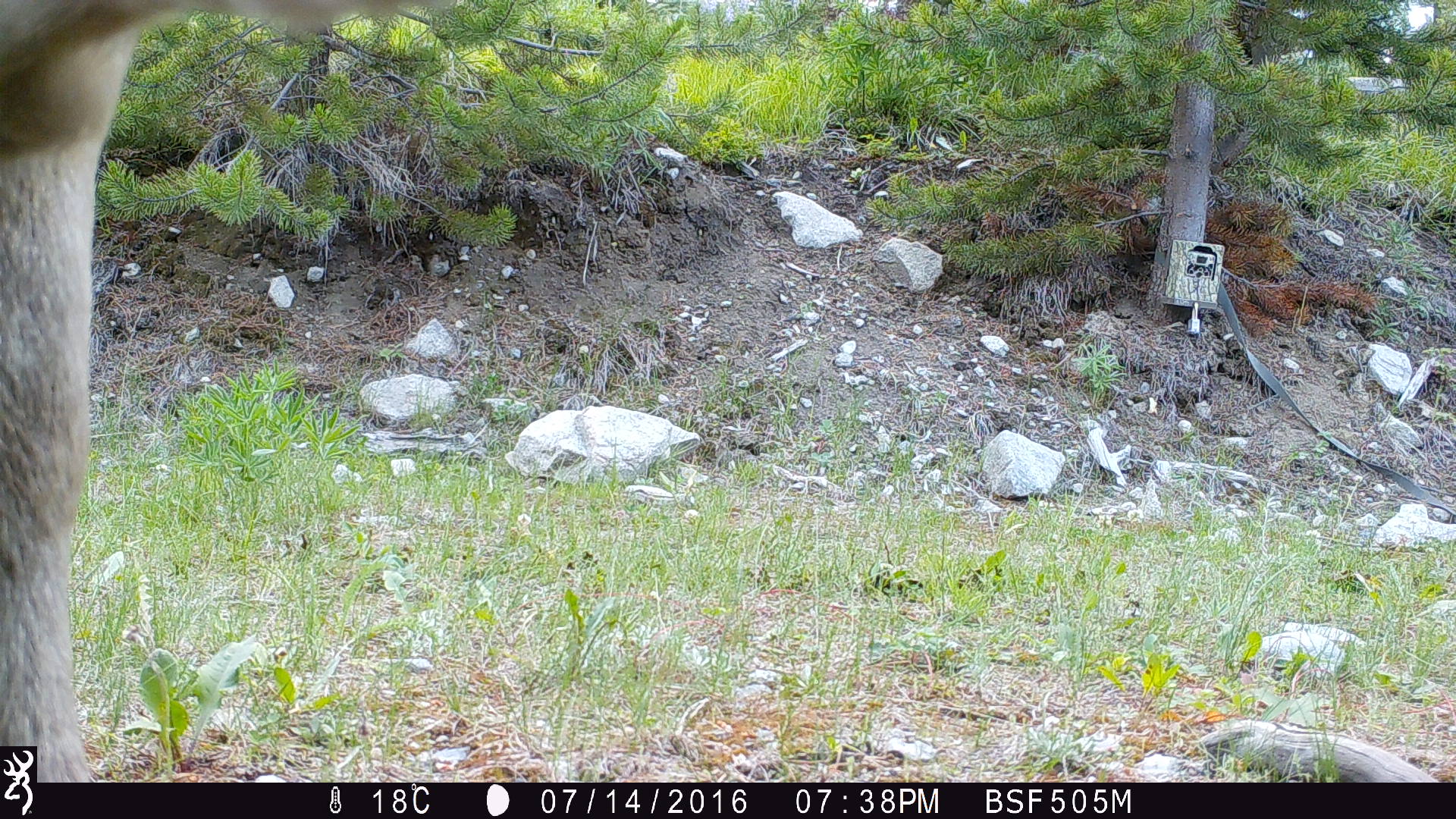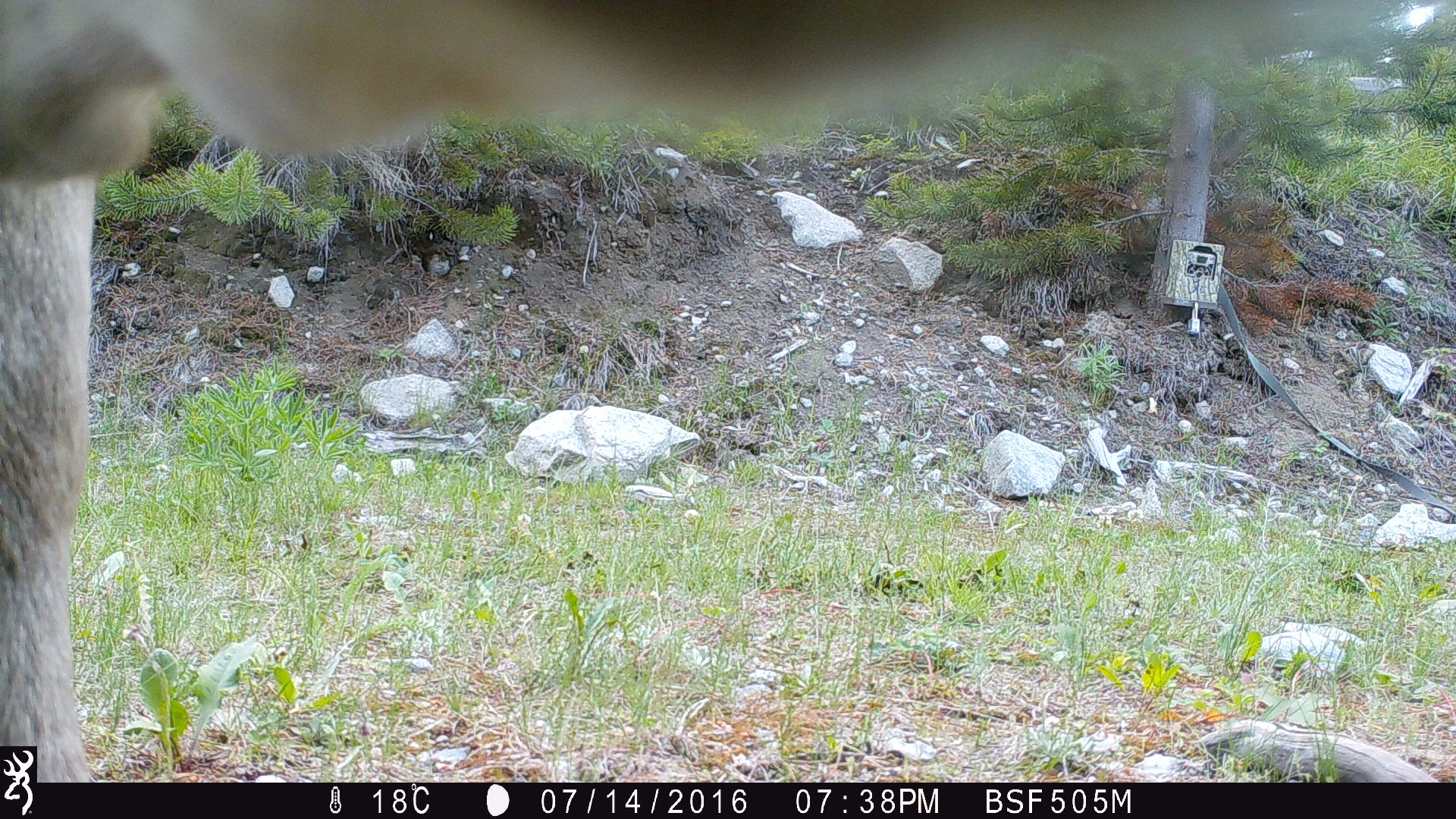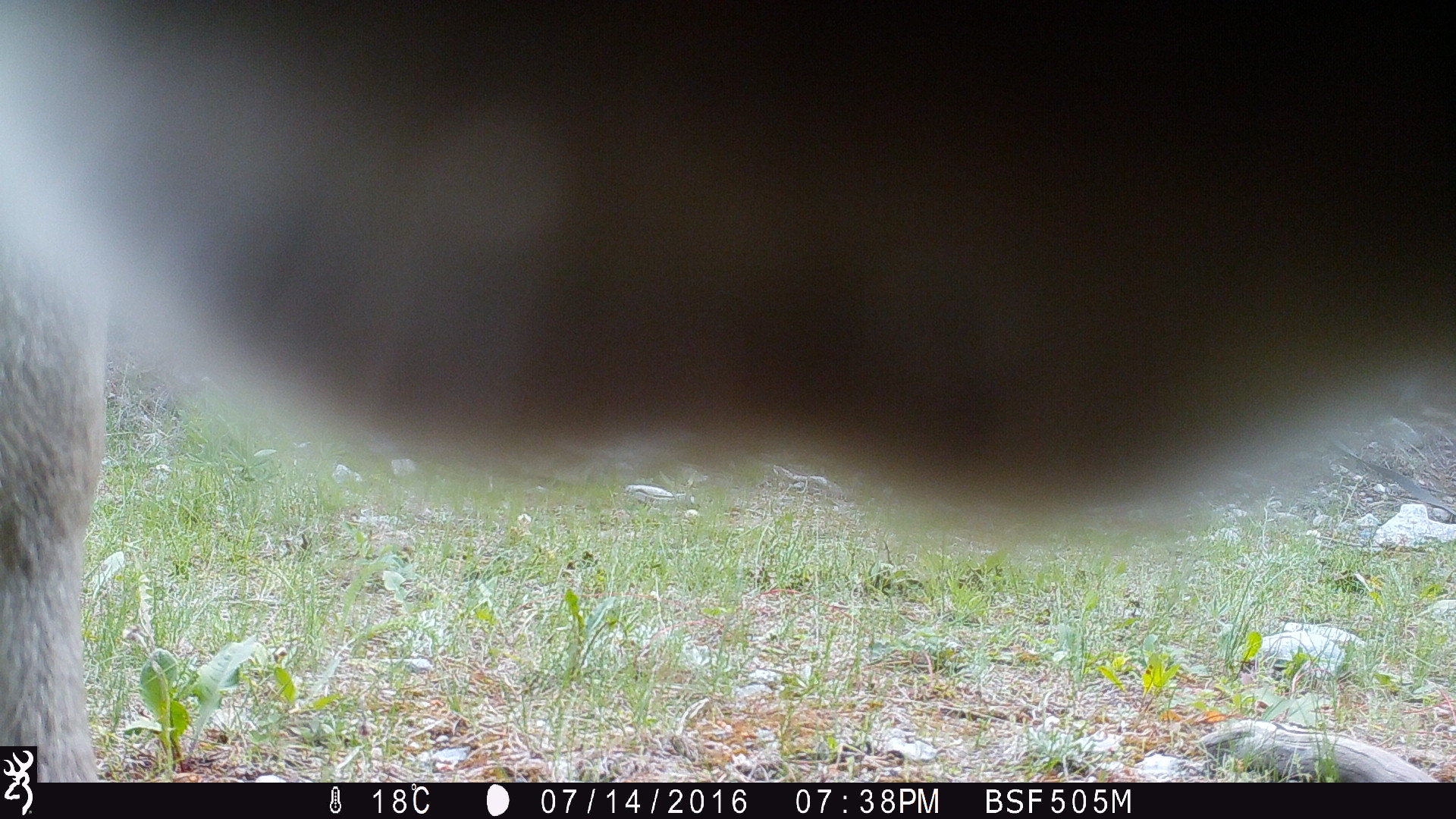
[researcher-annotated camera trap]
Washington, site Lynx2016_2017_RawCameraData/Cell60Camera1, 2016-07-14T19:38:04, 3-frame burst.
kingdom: Animalia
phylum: Chordata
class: Mammalia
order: Artiodactyla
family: Bovidae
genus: Bos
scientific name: Bos taurus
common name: domestic cattle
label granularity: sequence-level